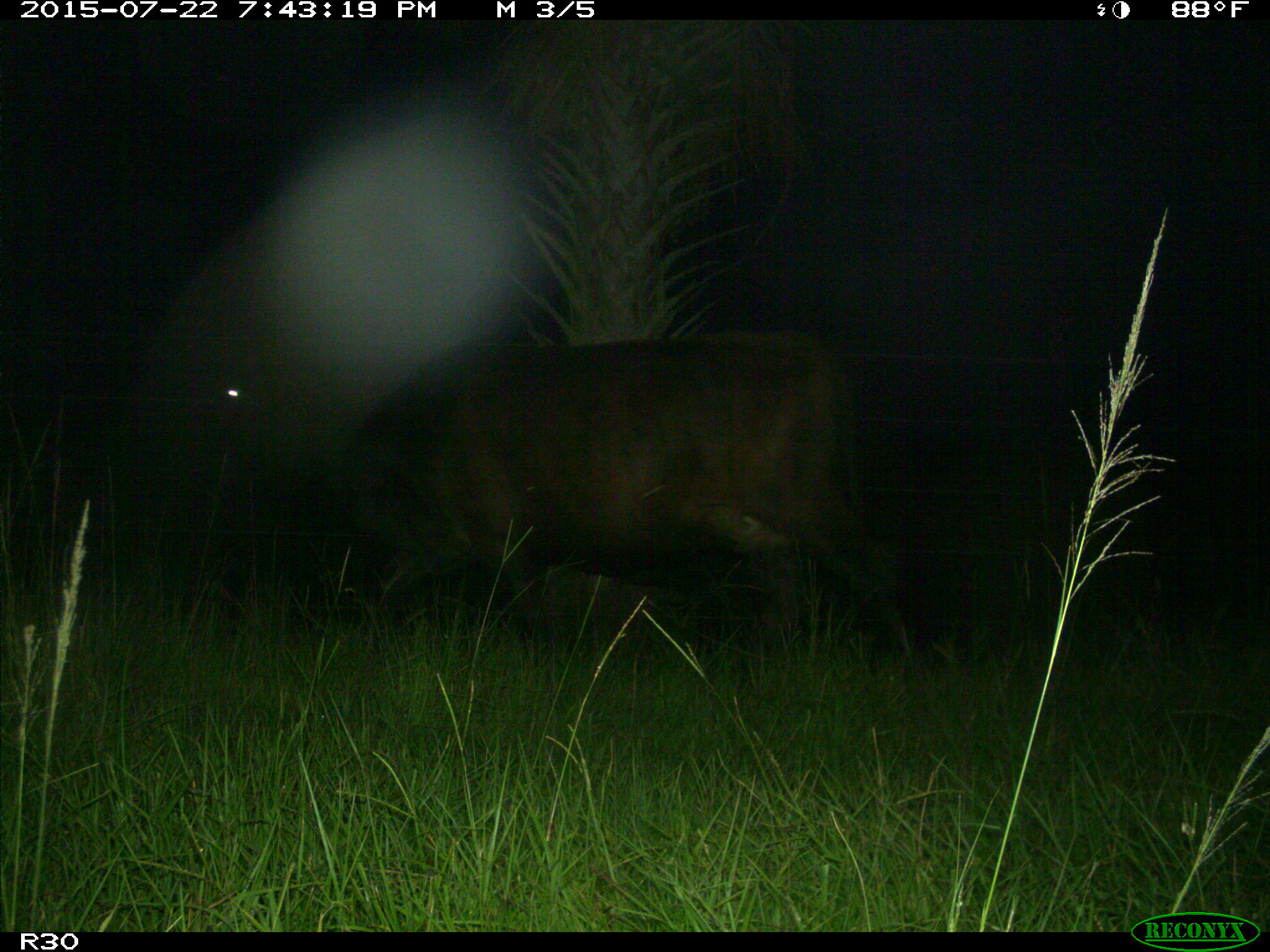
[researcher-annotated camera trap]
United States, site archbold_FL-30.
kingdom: Animalia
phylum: Chordata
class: Mammalia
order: Artiodactyla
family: Bovidae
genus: Bos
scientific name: Bos taurus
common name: domestic cow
Bos taurus (domestic cow).